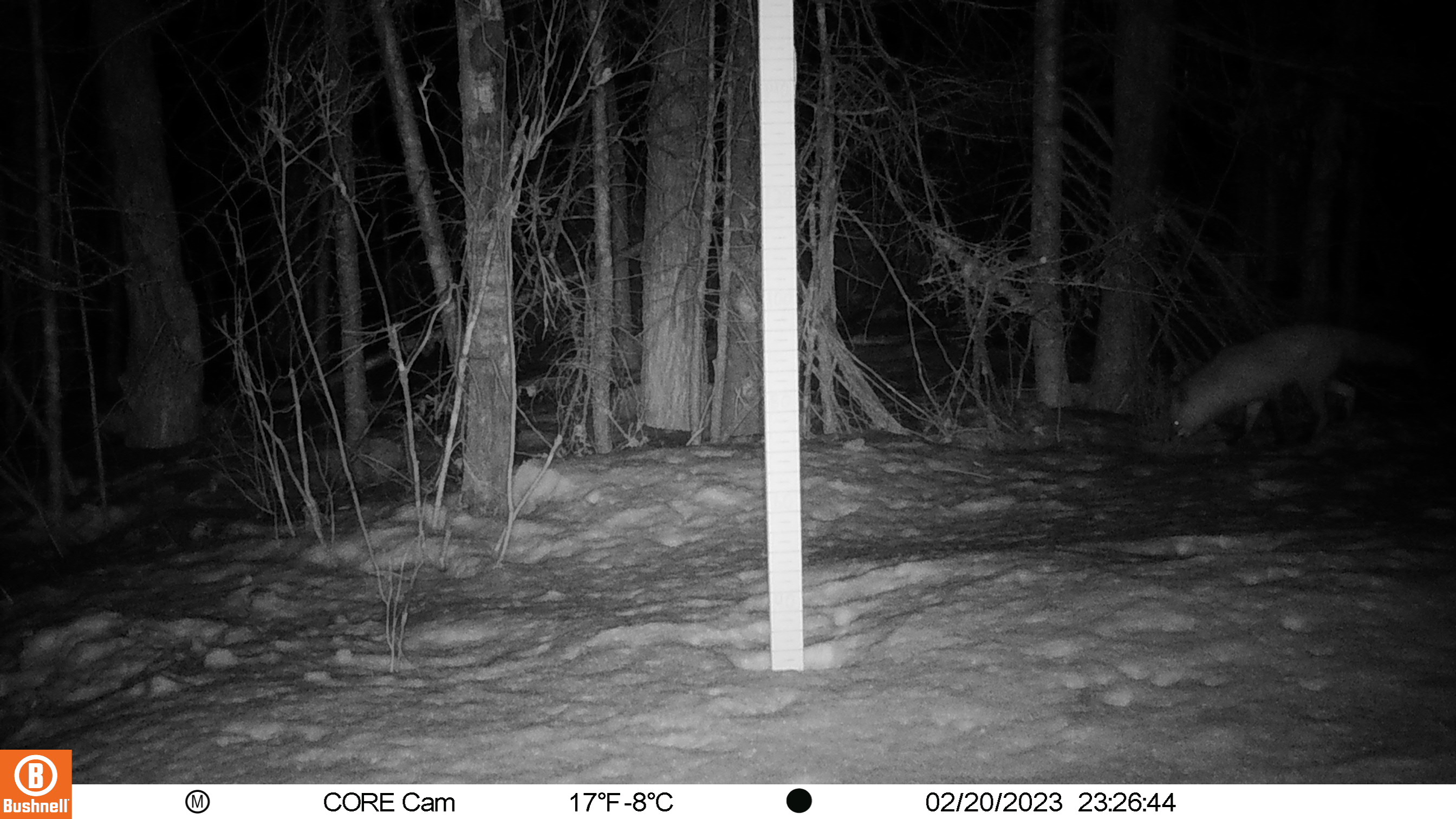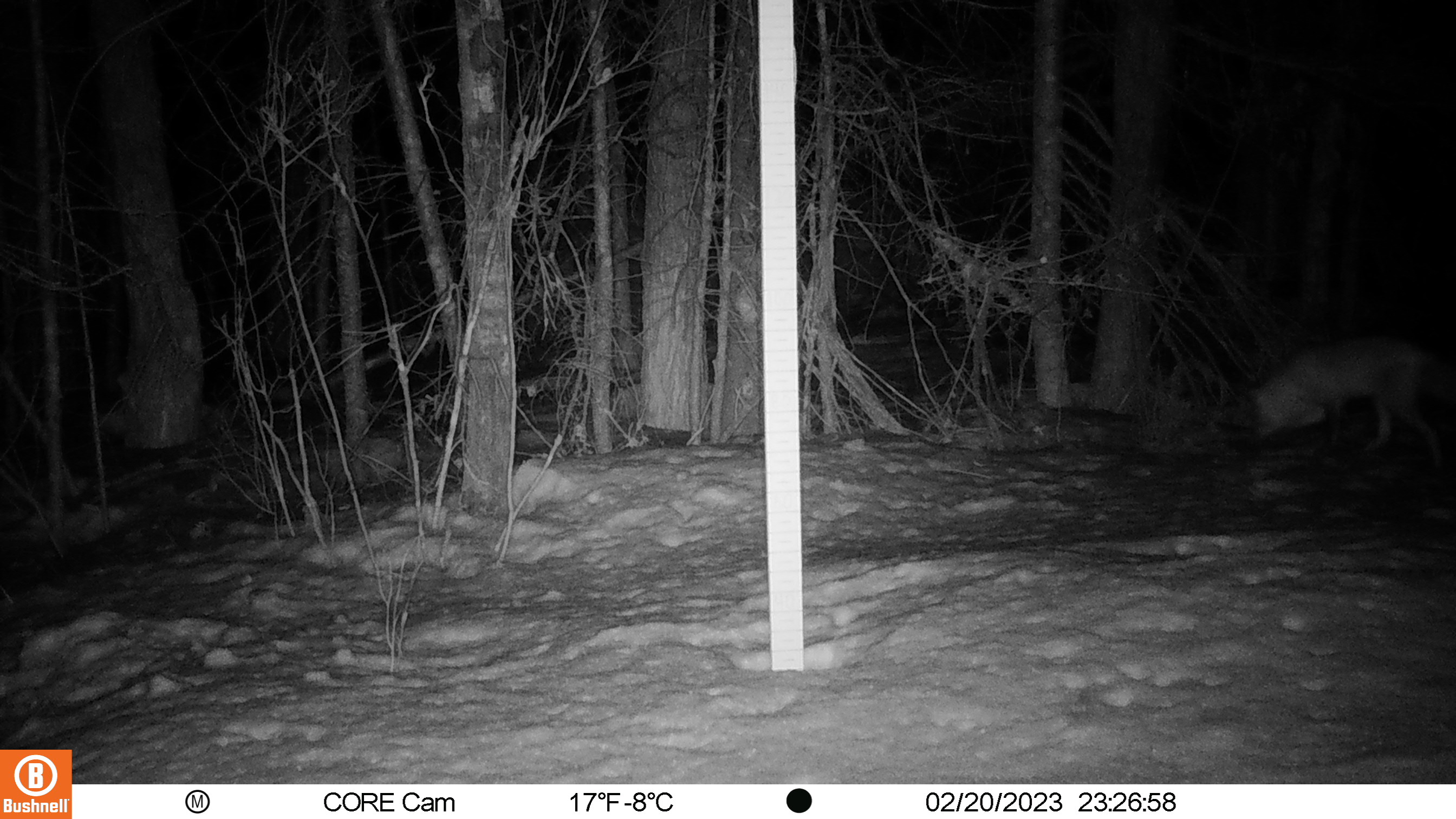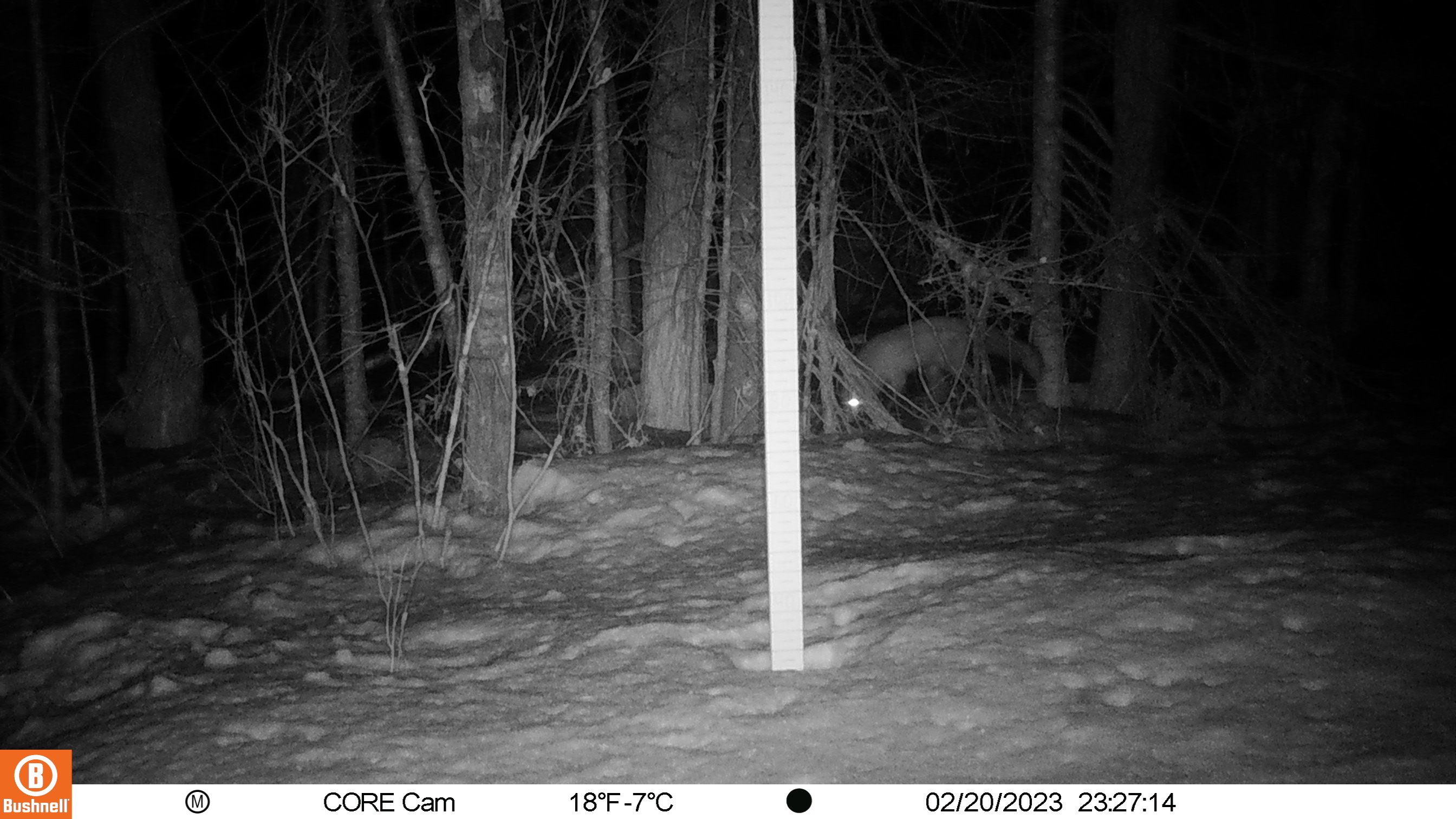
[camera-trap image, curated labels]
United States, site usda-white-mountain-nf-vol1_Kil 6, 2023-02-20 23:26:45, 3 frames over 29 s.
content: unidentified animal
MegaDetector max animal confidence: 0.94